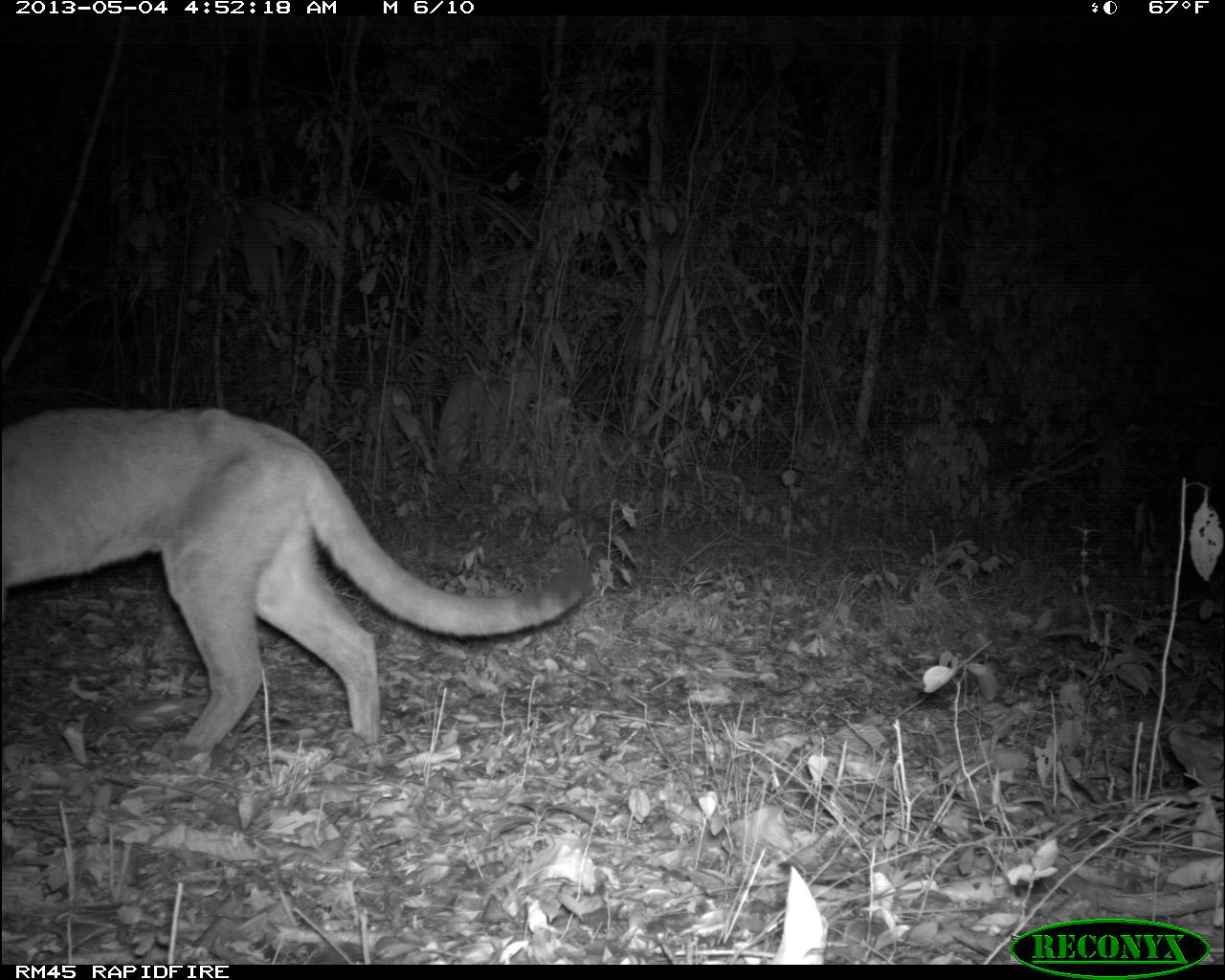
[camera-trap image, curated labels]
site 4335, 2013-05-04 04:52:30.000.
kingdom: Animalia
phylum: Chordata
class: Mammalia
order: Carnivora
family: Felidae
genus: Puma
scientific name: Puma concolor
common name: mountain lion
Puma concolor (mountain lion), count 2.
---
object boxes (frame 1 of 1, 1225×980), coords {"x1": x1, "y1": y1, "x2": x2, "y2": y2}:
puma concolor: {"x1": 0, "y1": 405, "x2": 593, "y2": 775}